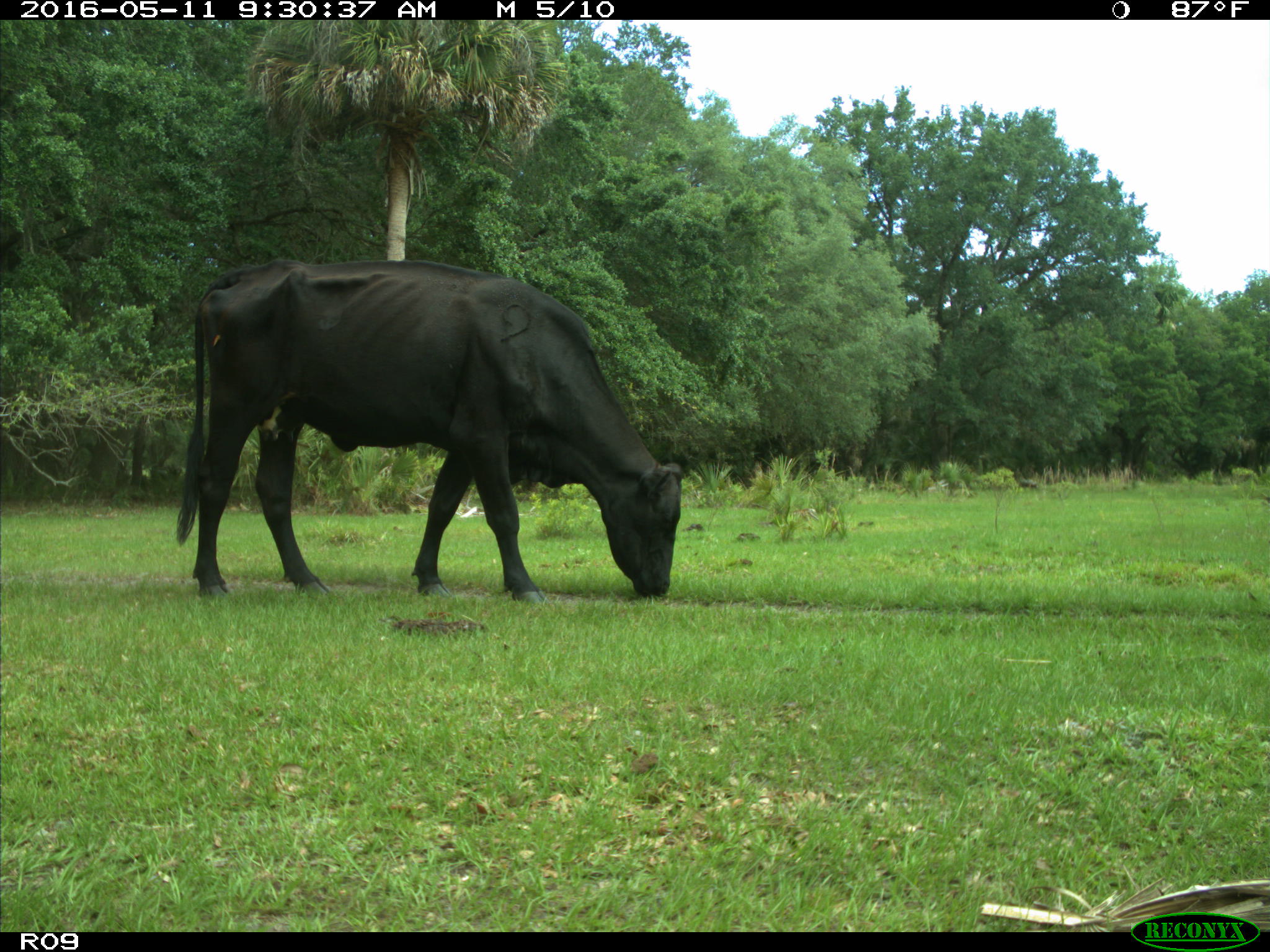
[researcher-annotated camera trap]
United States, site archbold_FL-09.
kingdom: Animalia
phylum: Chordata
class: Mammalia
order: Artiodactyla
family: Bovidae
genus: Bos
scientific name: Bos taurus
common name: domestic cow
Bos taurus (domestic cow).